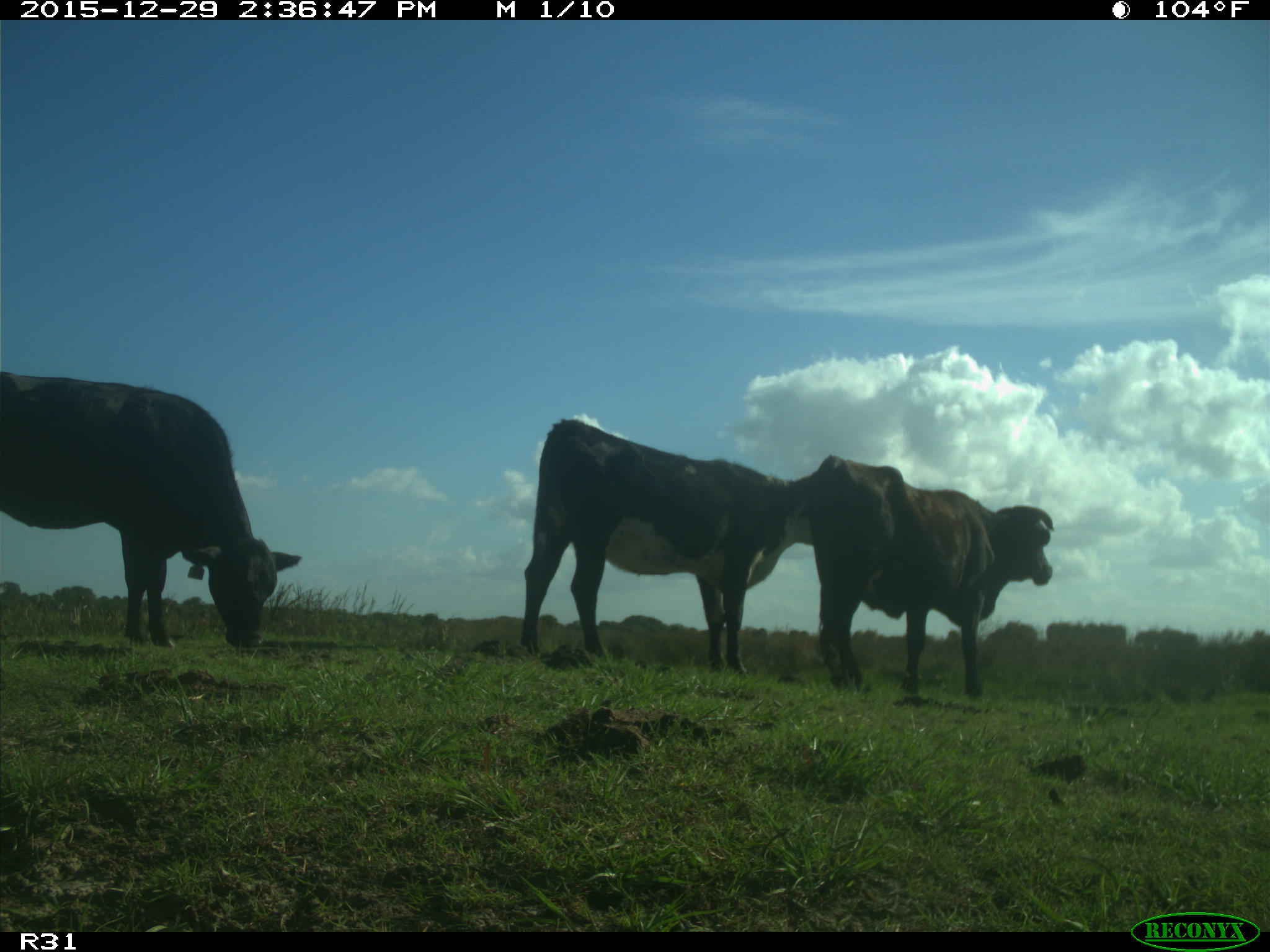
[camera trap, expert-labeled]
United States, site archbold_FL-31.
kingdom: Animalia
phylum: Chordata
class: Mammalia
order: Artiodactyla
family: Bovidae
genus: Bos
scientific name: Bos taurus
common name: domestic cow